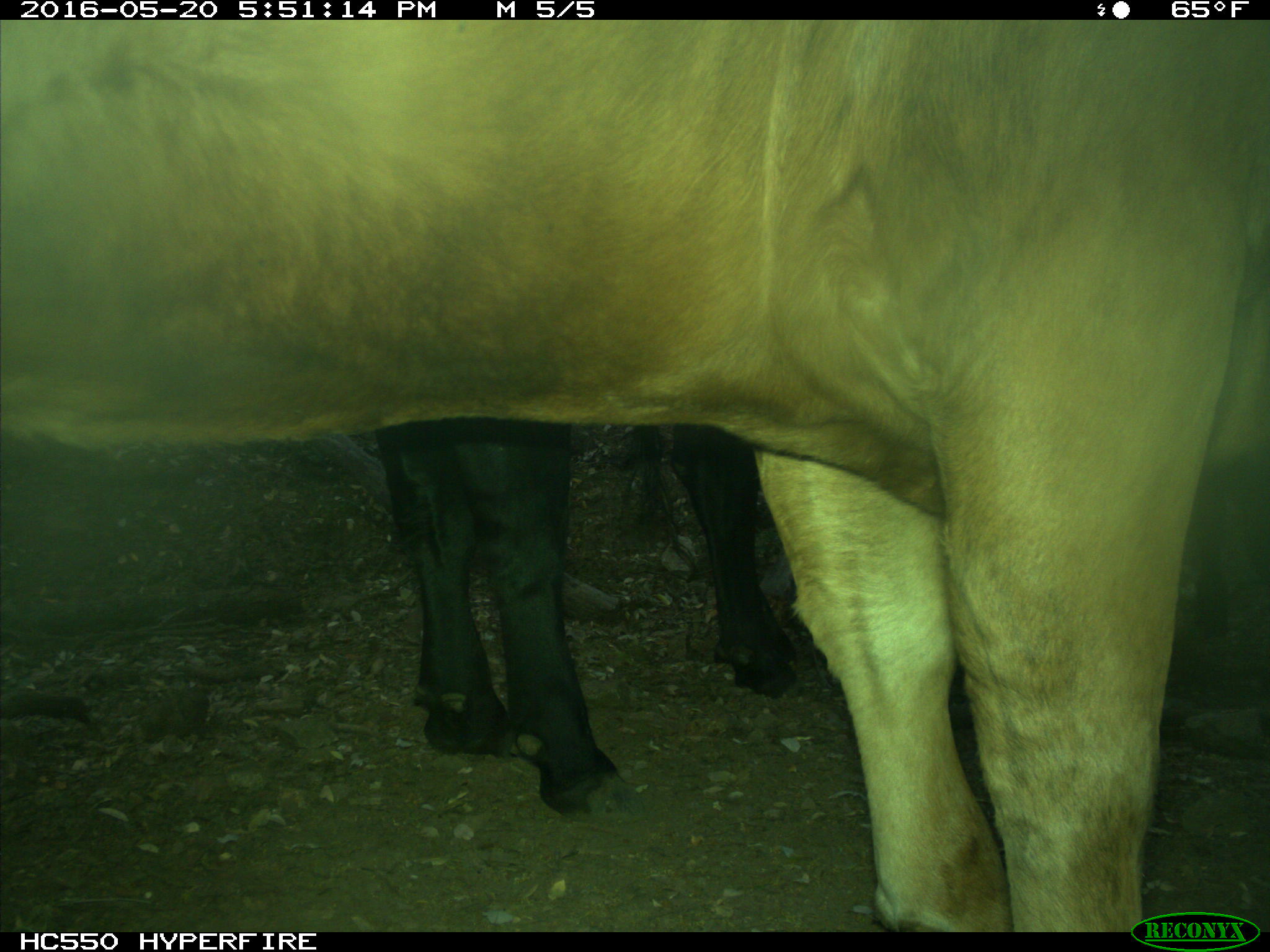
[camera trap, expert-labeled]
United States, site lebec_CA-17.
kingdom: Animalia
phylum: Chordata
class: Mammalia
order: Artiodactyla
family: Bovidae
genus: Bos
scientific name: Bos taurus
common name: domestic cow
Bos taurus (domestic cow).